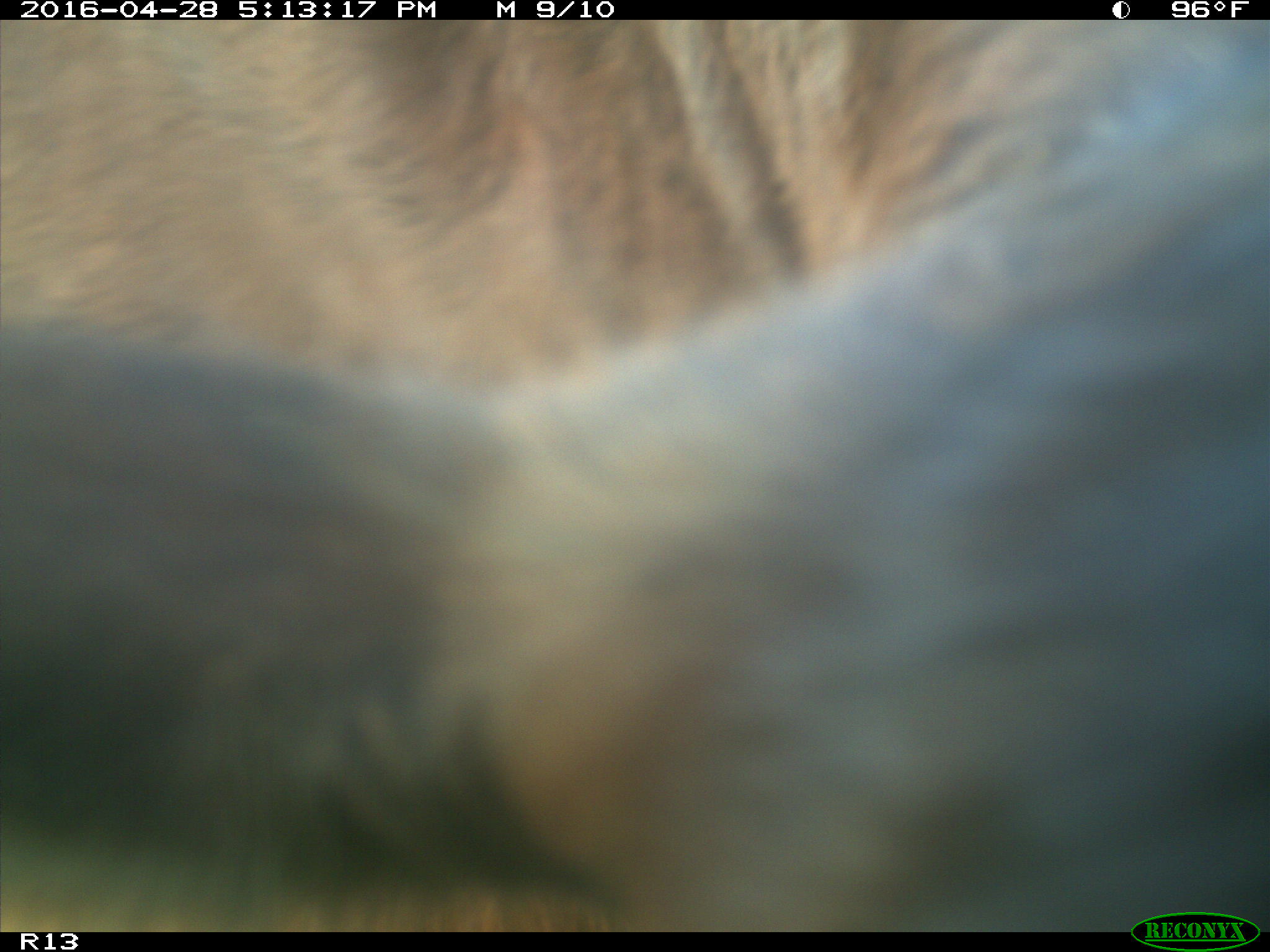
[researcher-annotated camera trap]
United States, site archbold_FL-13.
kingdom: Animalia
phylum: Chordata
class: Mammalia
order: Artiodactyla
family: Bovidae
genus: Bos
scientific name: Bos taurus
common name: domestic cow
Bos taurus (domestic cow).